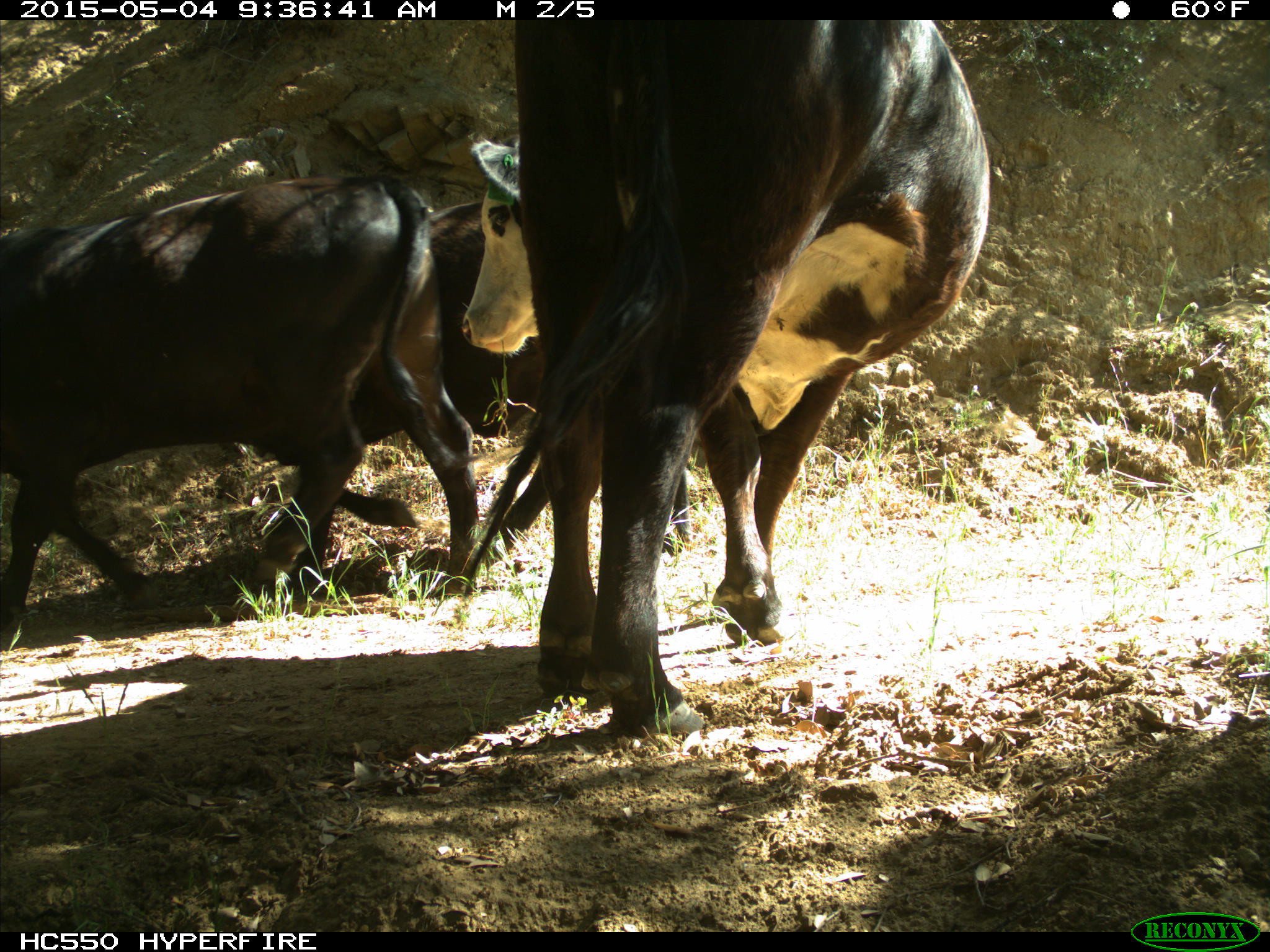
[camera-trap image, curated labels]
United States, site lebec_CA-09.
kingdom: Animalia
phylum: Chordata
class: Mammalia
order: Artiodactyla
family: Bovidae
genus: Bos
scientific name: Bos taurus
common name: domestic cow